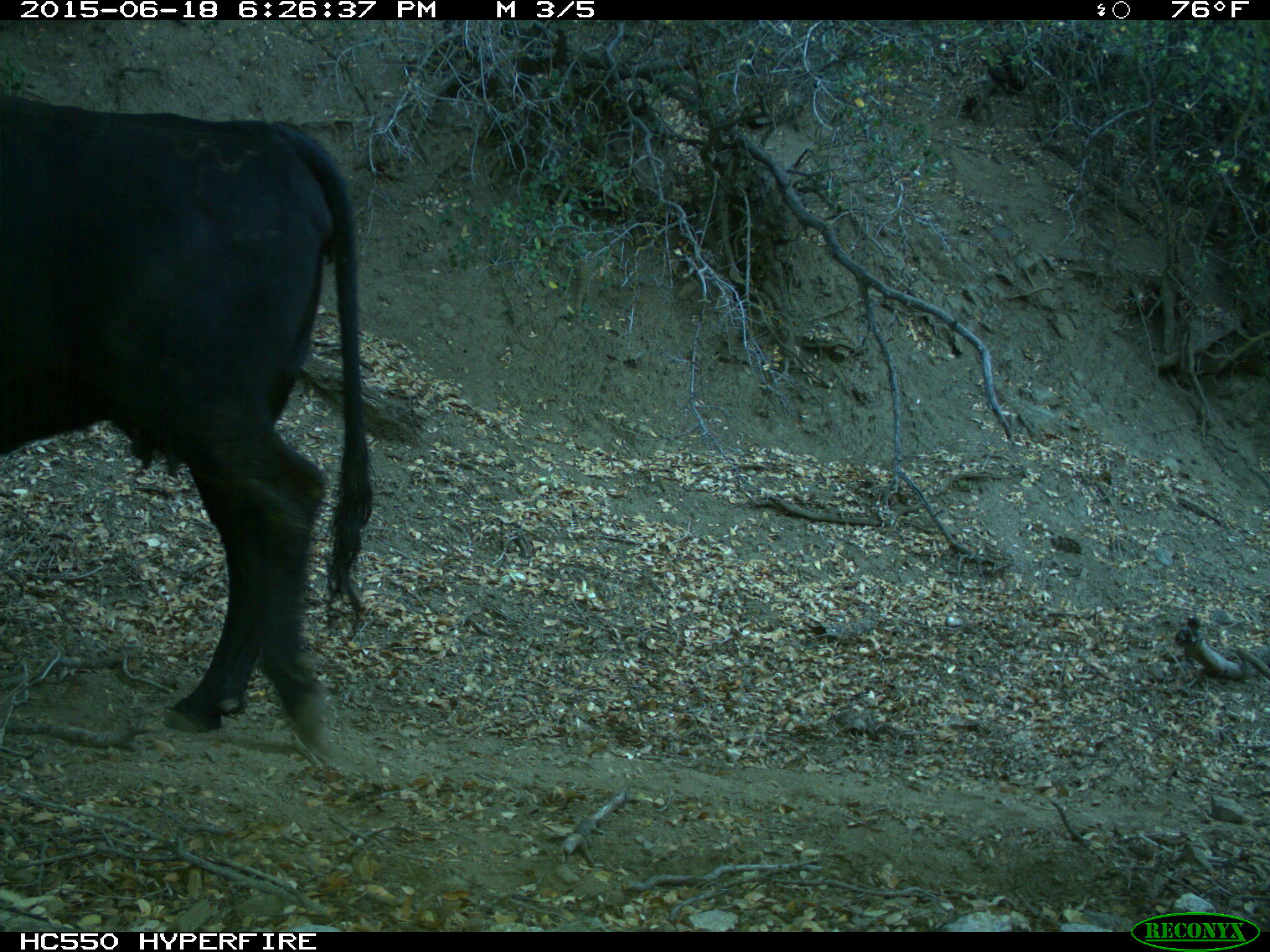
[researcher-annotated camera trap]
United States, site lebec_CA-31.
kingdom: Animalia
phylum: Chordata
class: Mammalia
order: Artiodactyla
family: Bovidae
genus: Bos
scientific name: Bos taurus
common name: domestic cow